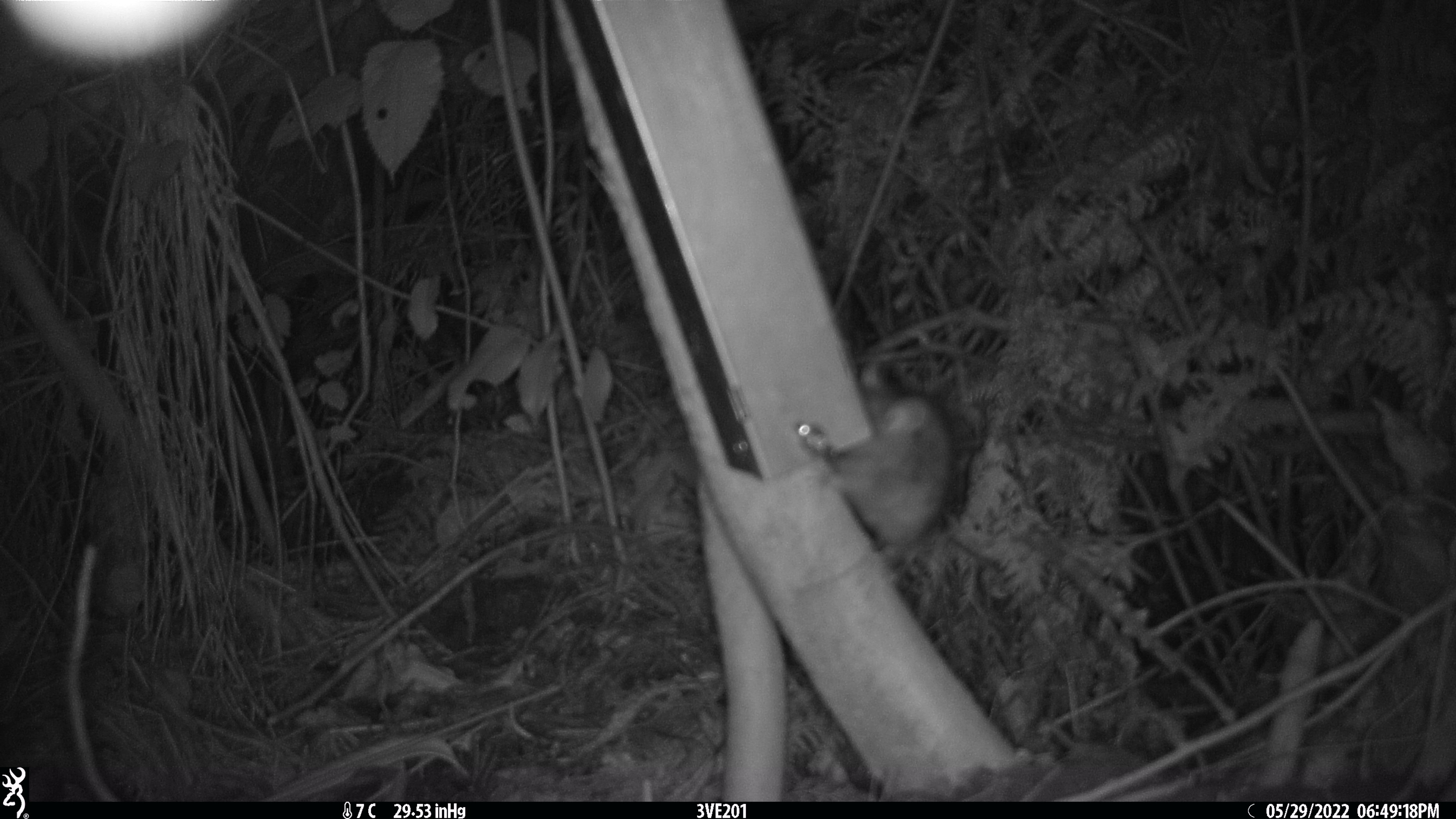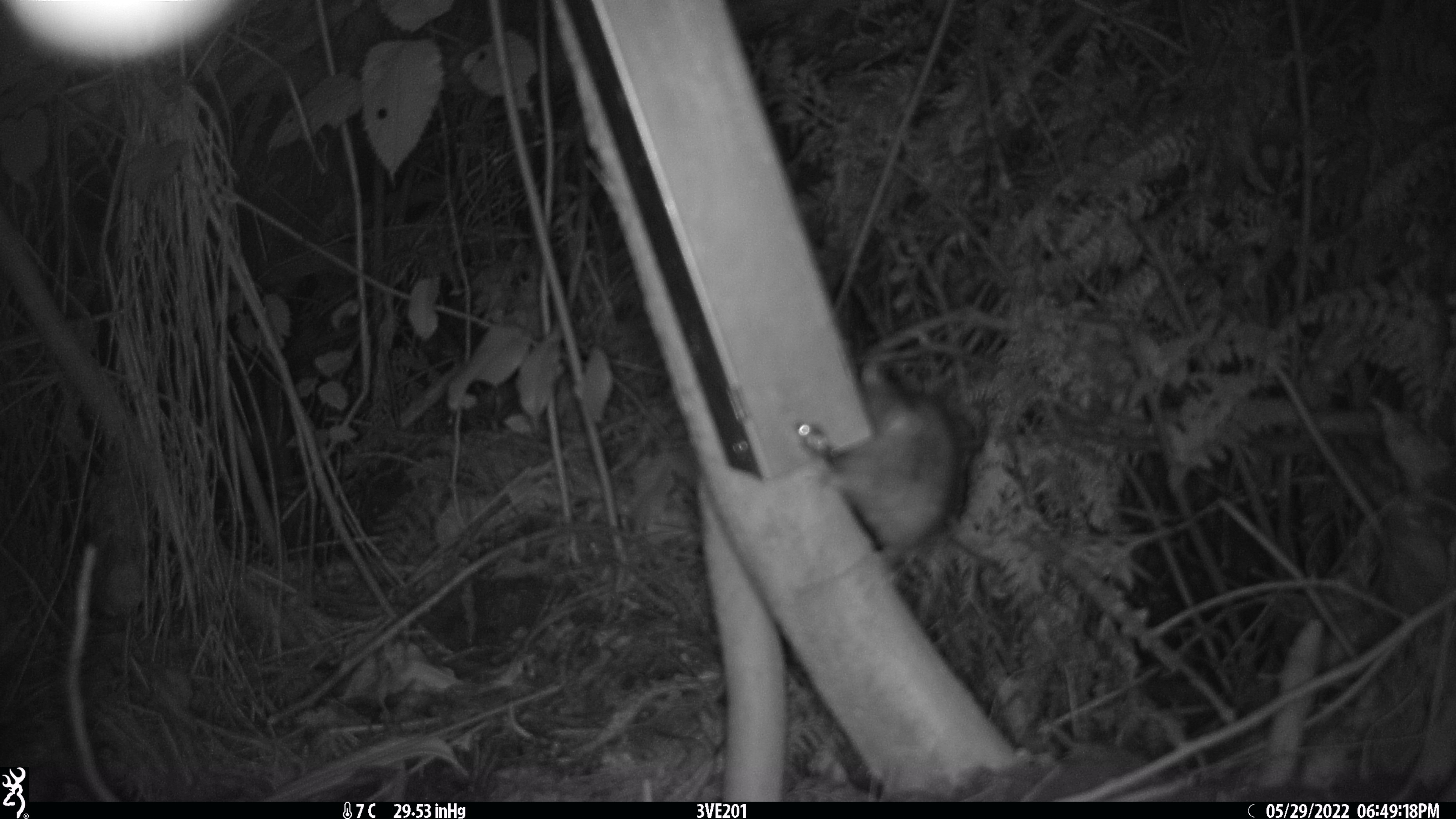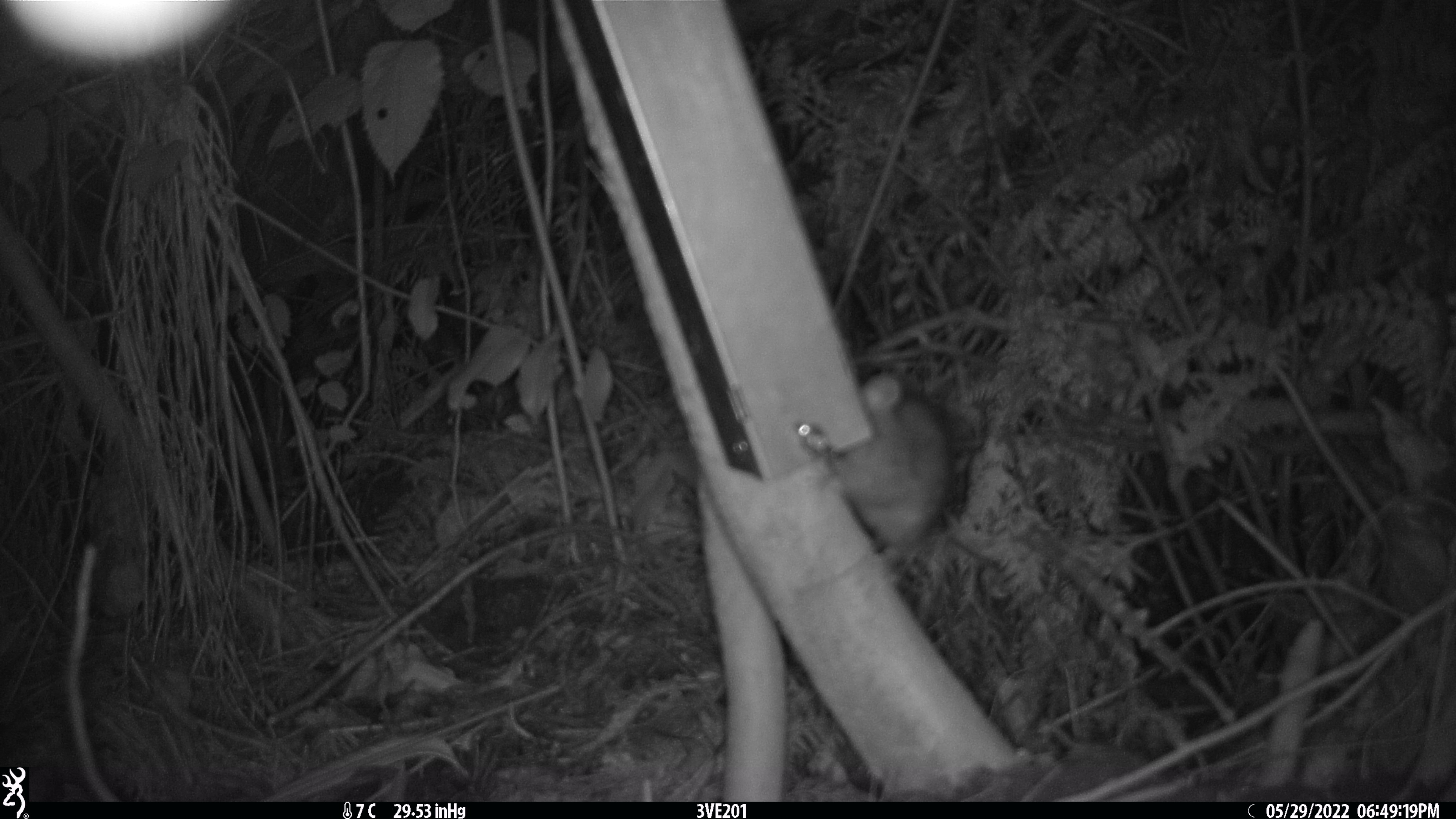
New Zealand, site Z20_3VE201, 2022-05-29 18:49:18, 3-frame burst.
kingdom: Animalia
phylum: Chordata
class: Mammalia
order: Rodentia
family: Muridae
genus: Rattus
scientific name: Rattus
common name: rat